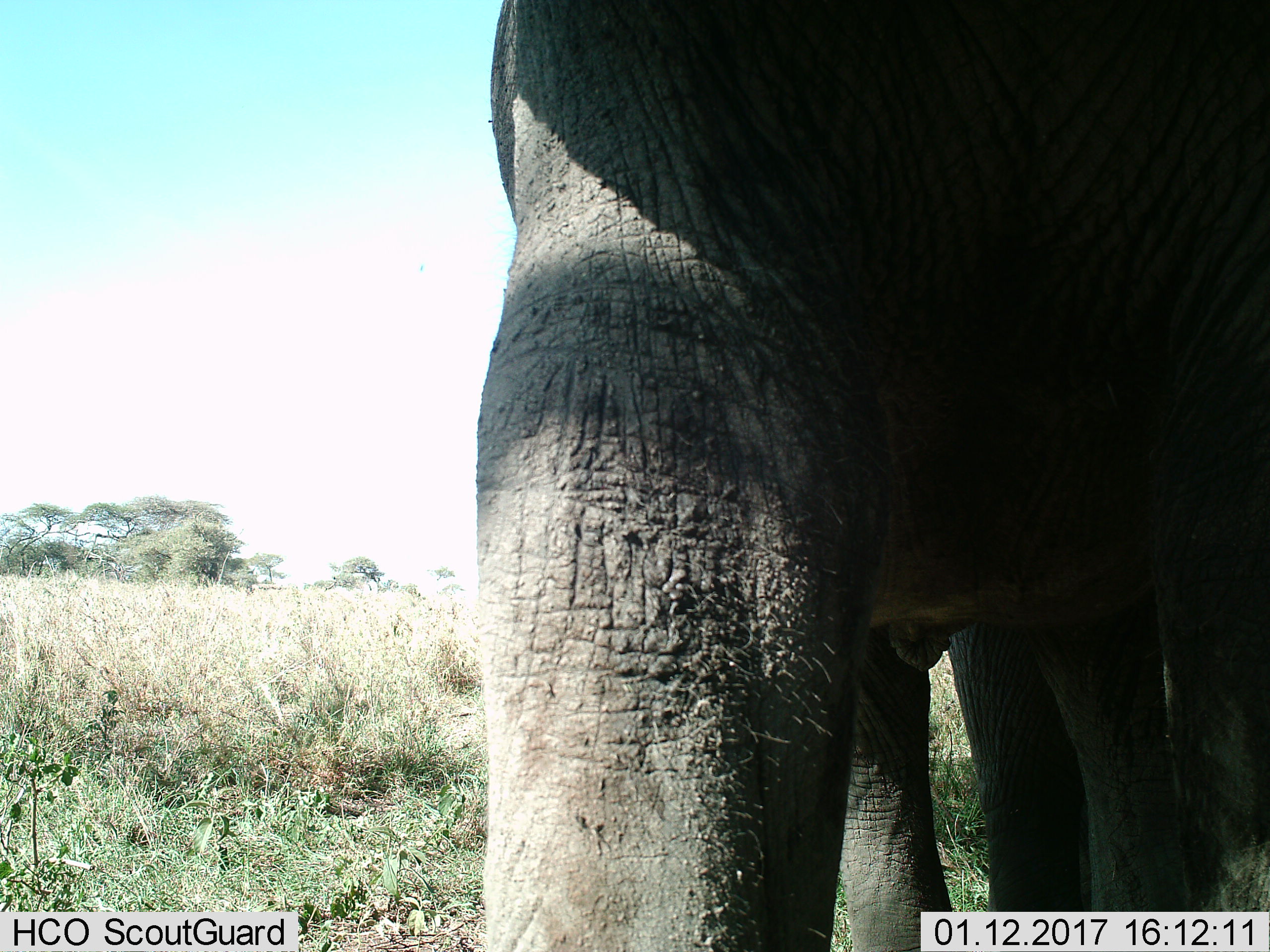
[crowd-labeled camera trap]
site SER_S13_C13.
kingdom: Animalia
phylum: Chordata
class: Mammalia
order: Proboscidea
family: Elephantidae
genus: Loxodonta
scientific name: Loxodonta africana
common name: african bush elephant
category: elephant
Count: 1.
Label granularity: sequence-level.